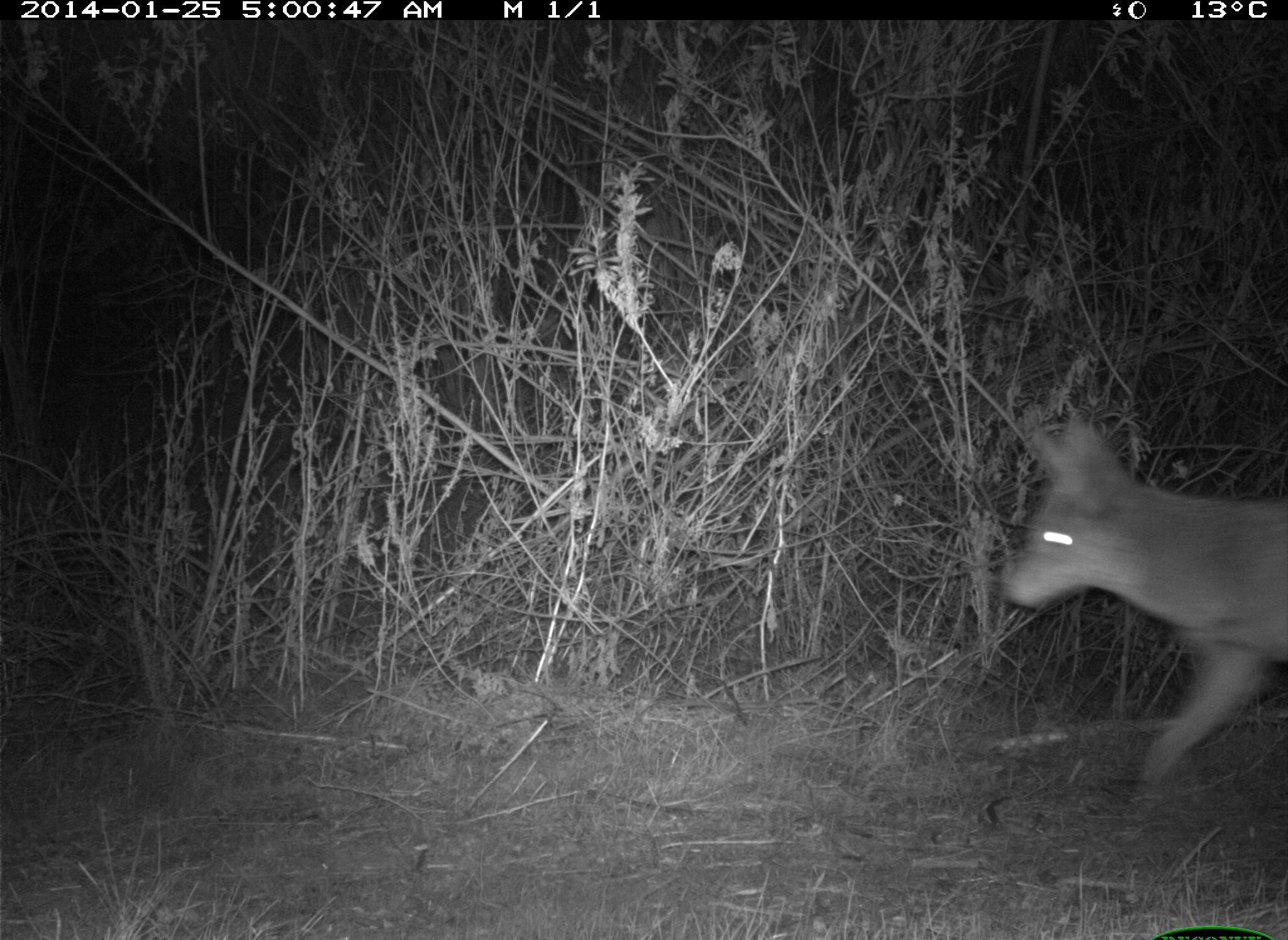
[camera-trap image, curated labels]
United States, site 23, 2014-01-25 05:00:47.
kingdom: Animalia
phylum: Chordata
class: Mammalia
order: Carnivora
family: Canidae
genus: Canis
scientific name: Canis latrans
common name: coyote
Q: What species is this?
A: Coyote (Canis latrans).